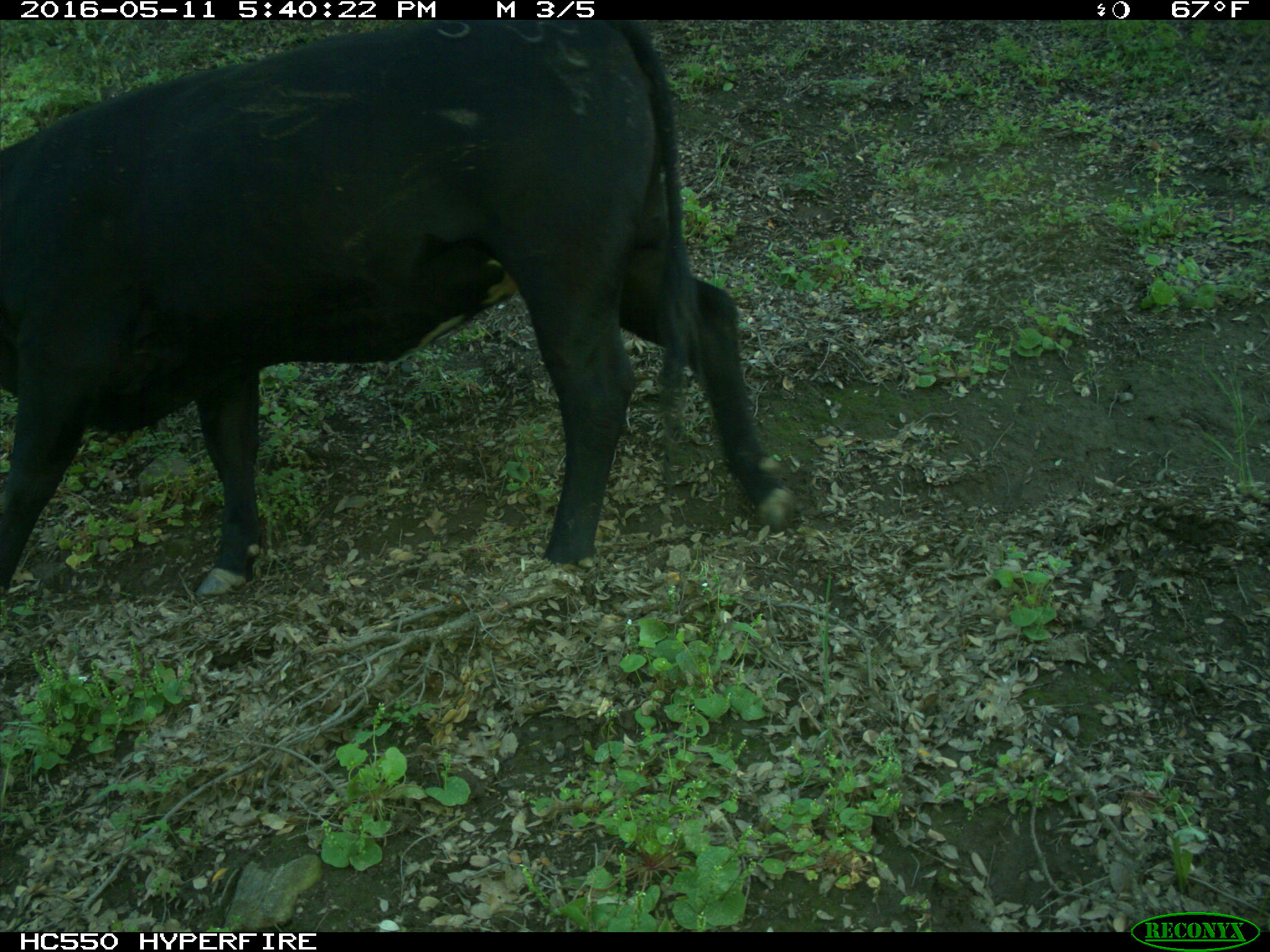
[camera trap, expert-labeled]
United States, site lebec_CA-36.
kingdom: Animalia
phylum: Chordata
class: Mammalia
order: Artiodactyla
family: Bovidae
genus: Bos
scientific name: Bos taurus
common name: domestic cow